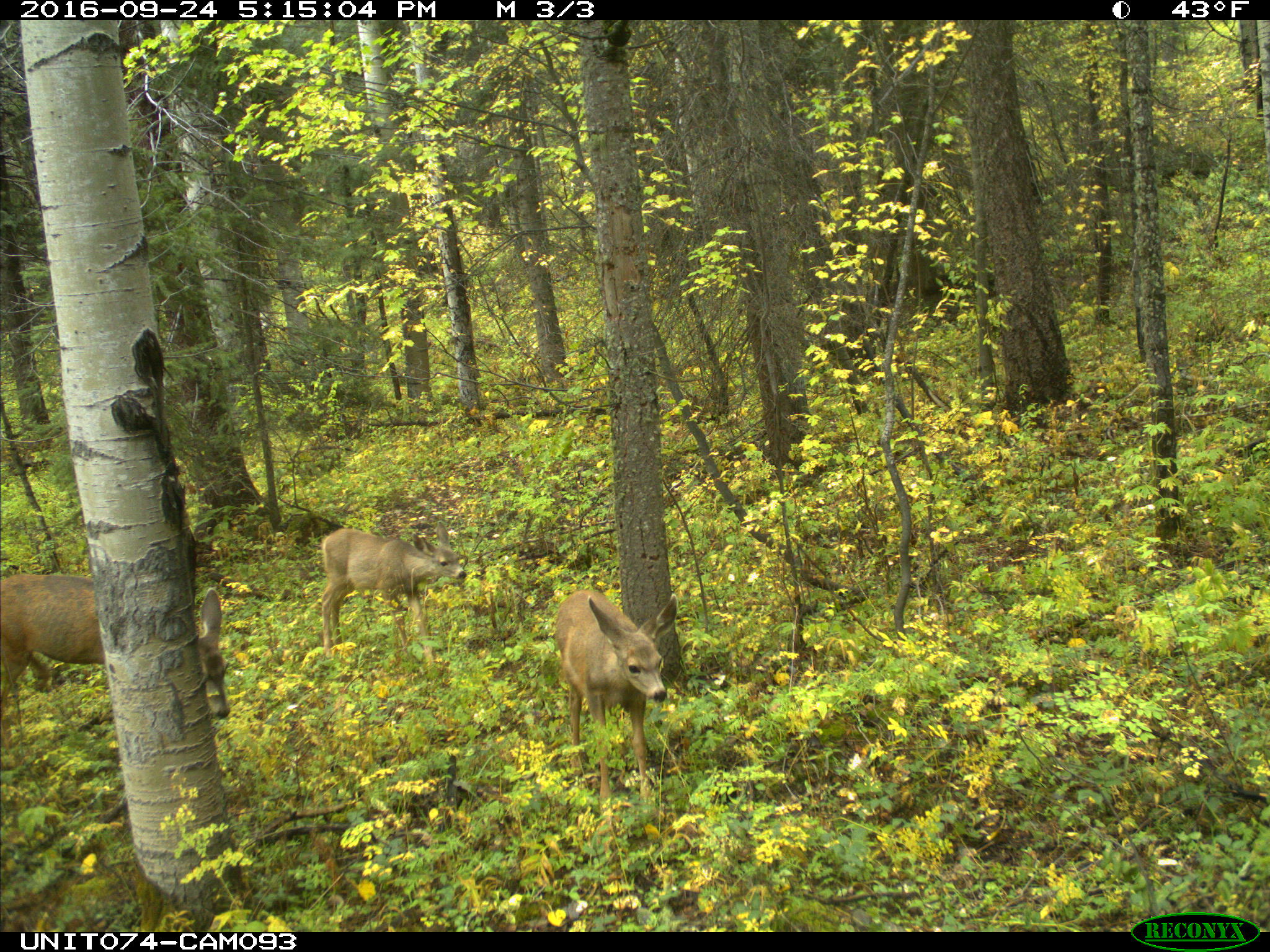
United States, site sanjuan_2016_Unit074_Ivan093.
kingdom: Animalia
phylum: Chordata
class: Mammalia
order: Artiodactyla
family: Cervidae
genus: Odocoileus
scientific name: Odocoileus hemionus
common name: mule deer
Odocoileus hemionus (mule deer).